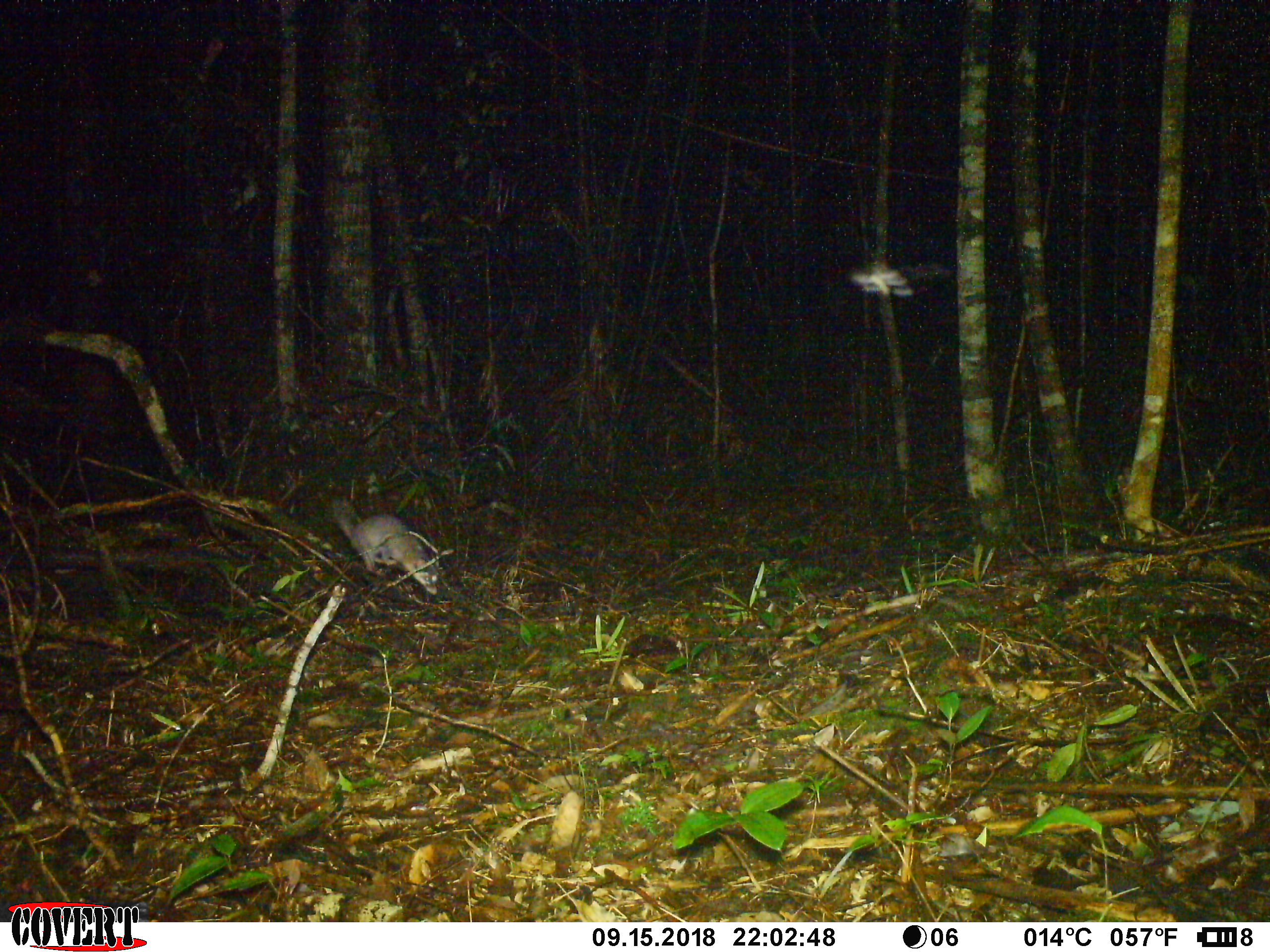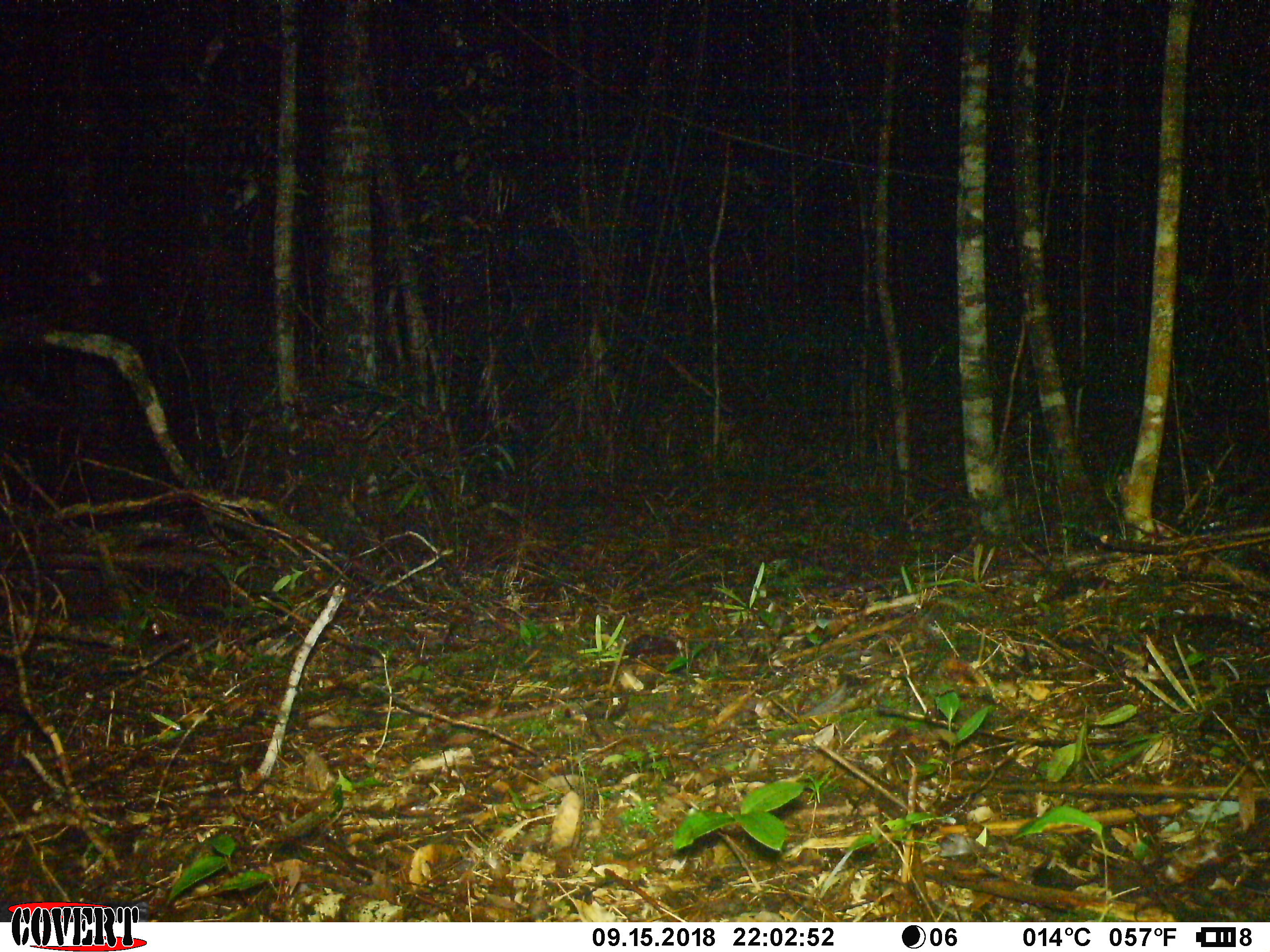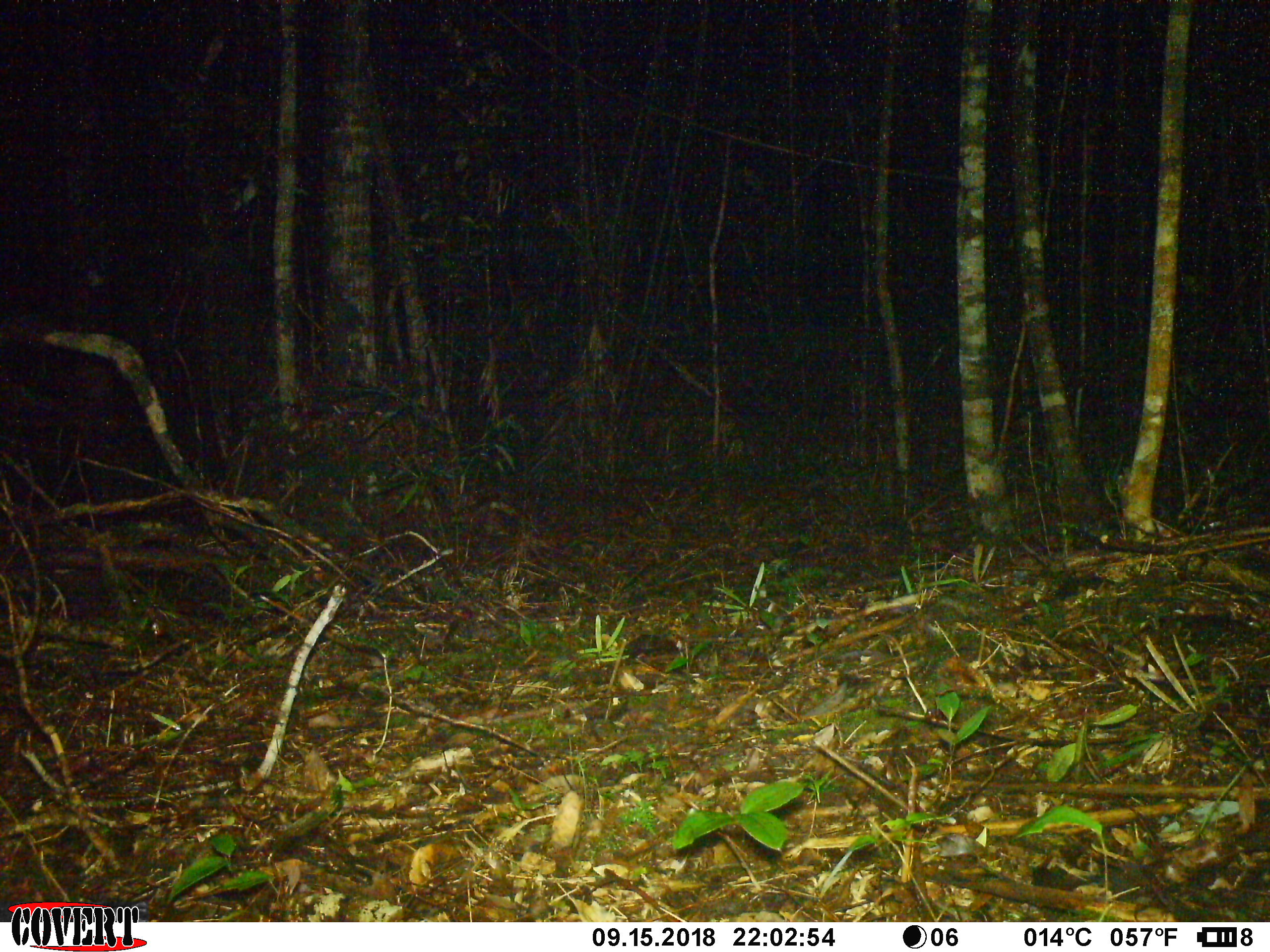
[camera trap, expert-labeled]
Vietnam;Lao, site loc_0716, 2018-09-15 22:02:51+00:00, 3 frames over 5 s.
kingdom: Animalia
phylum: Chordata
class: Mammalia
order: Carnivora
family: Mustelidae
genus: Melogale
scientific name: Melogale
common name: ferret badger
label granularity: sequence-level